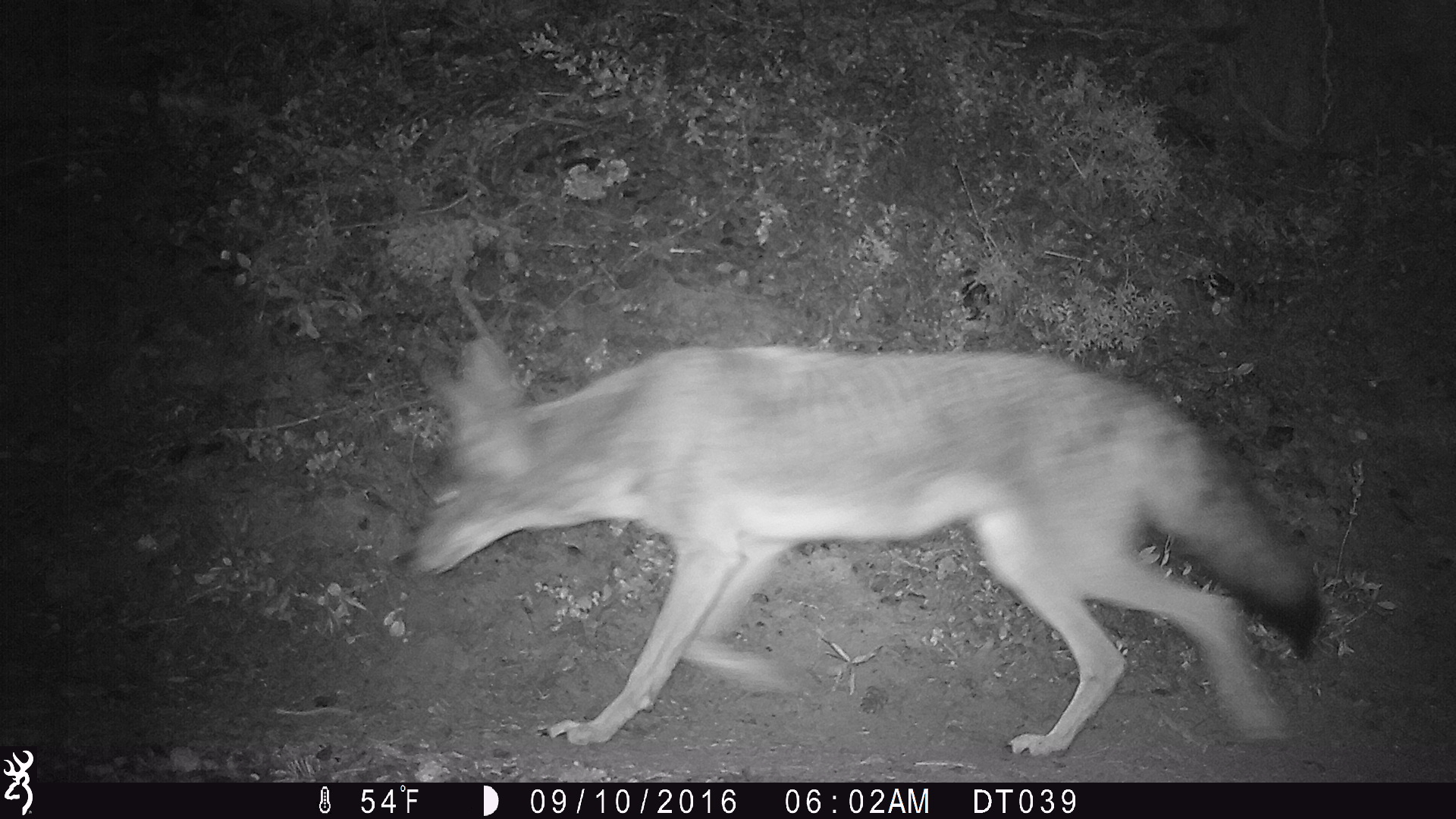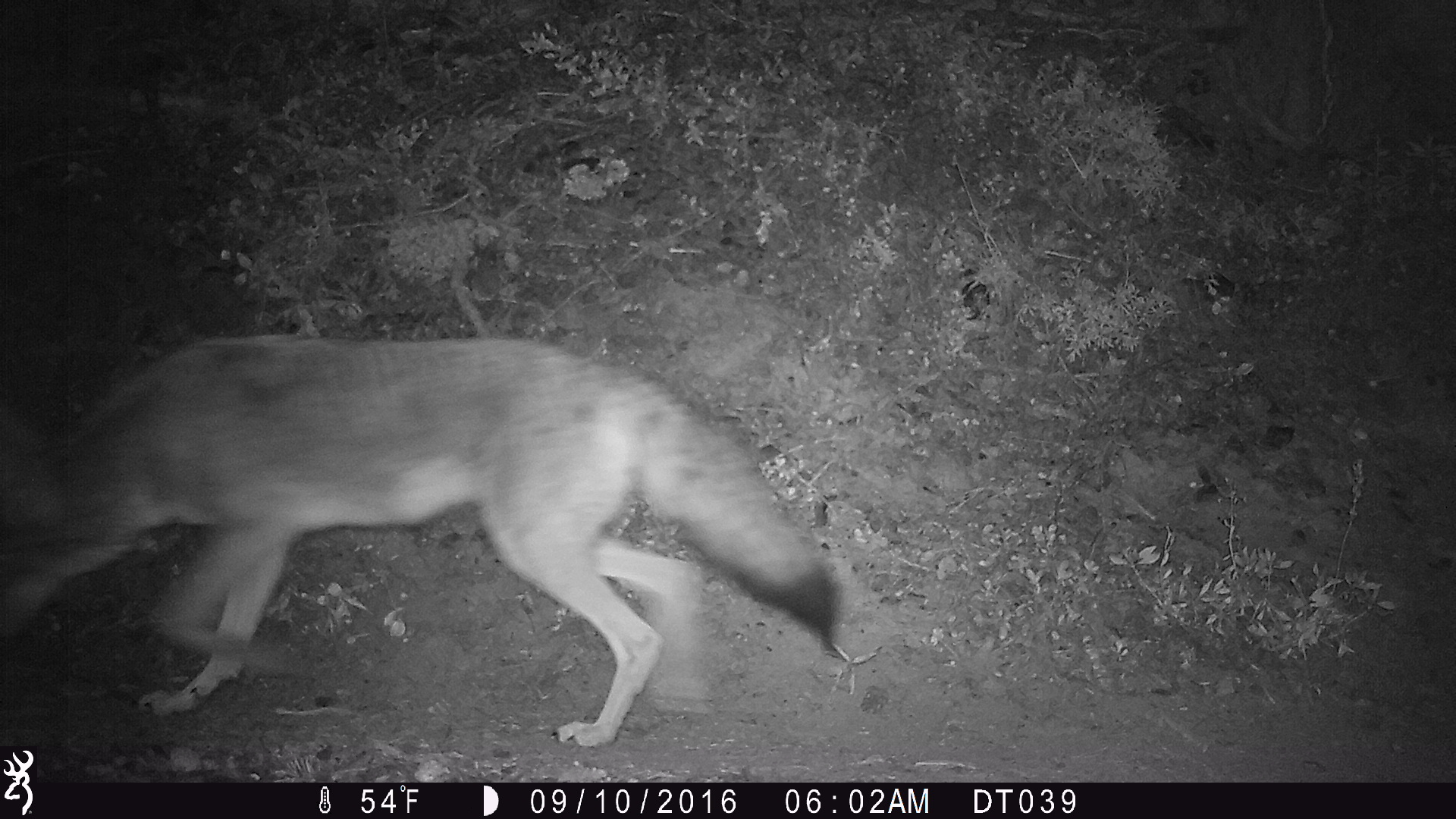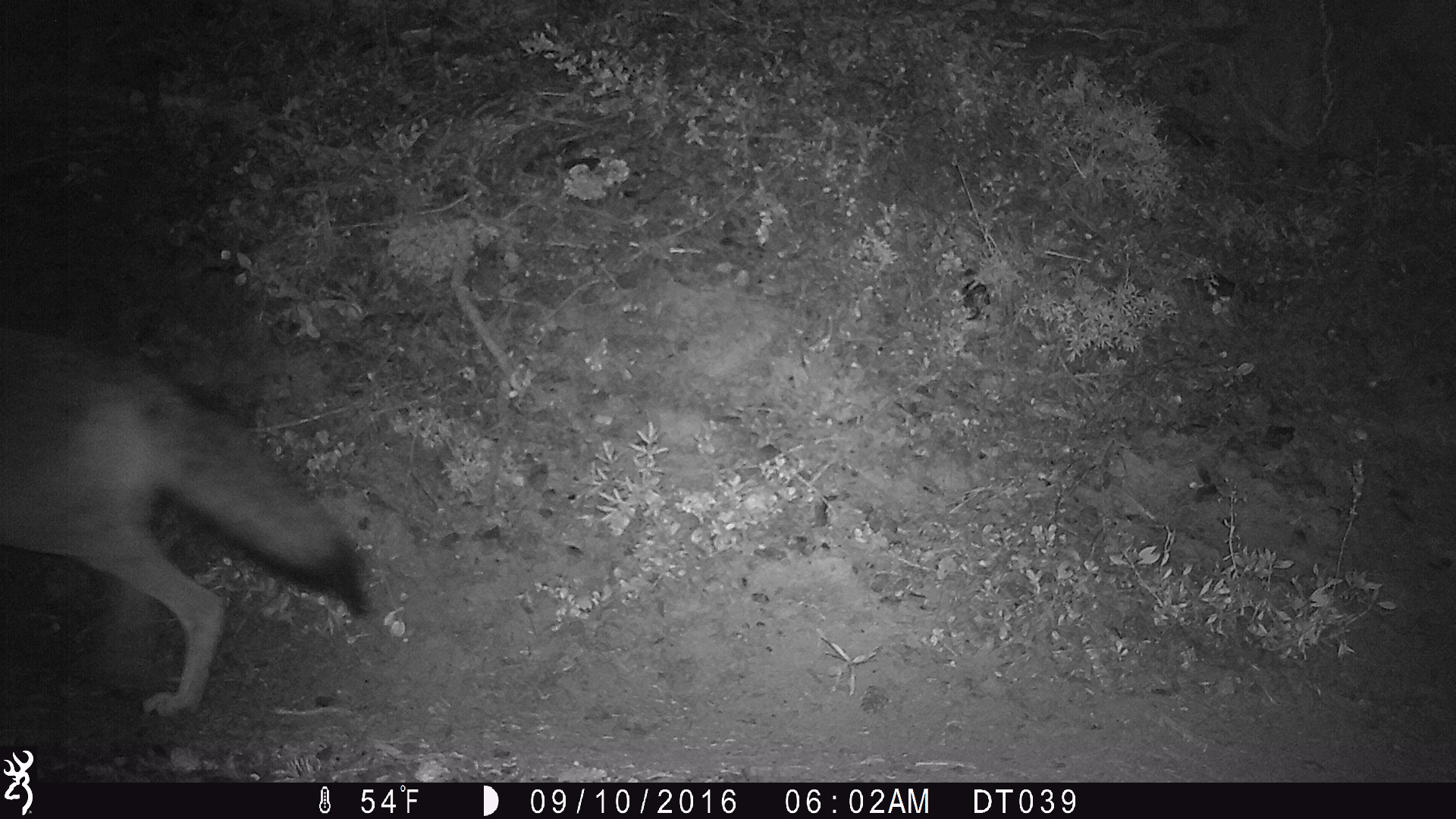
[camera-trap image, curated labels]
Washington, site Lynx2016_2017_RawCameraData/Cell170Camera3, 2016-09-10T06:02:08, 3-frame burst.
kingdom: Animalia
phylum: Chordata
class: Mammalia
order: Carnivora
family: Canidae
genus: Canis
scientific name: Canis latrans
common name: coyote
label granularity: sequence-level